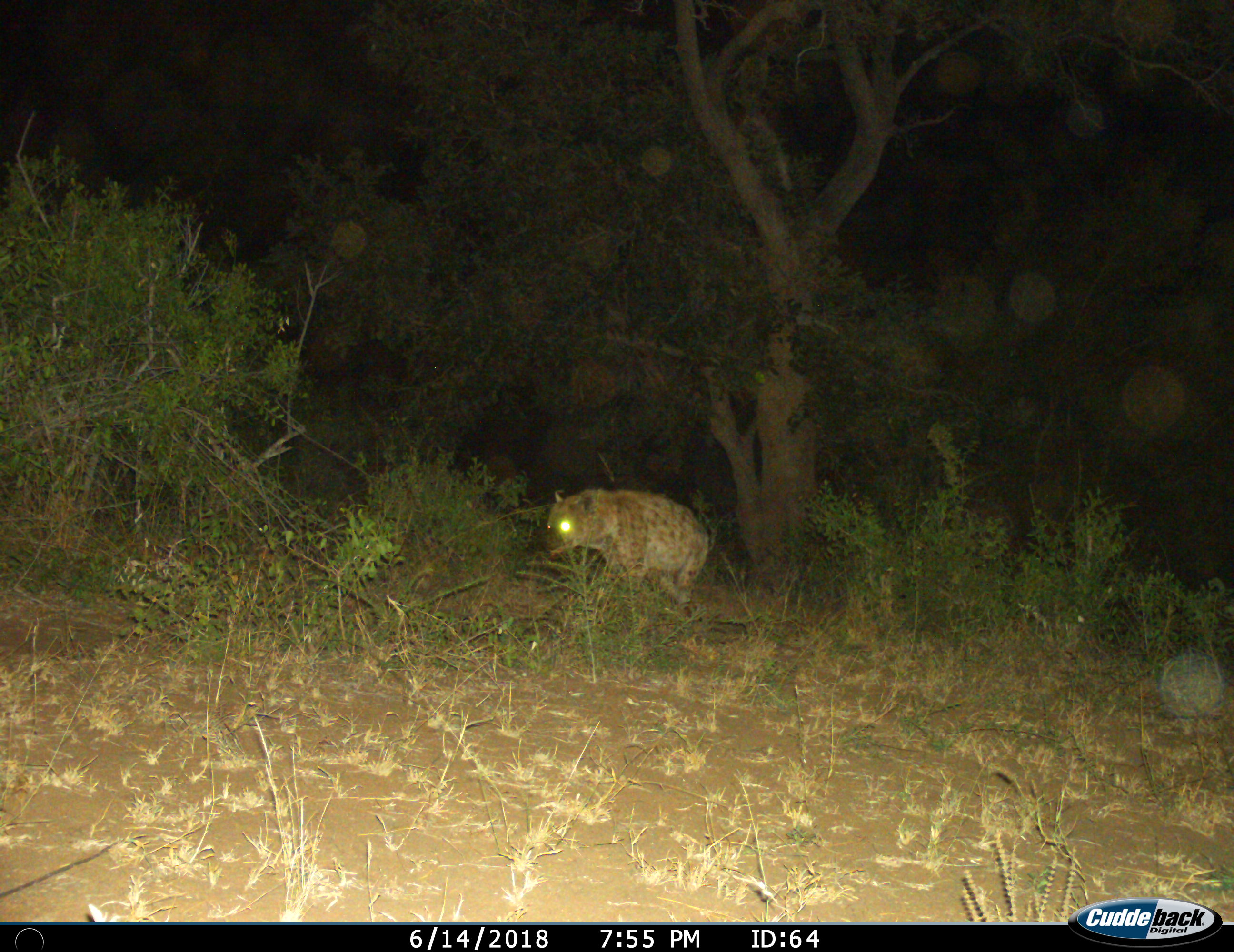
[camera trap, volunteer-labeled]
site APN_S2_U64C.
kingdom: Animalia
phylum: Chordata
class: Mammalia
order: Carnivora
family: Hyaenidae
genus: Crocuta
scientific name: Crocuta crocuta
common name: spotted hyena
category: hyenaspotted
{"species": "hyenaspotted (spotted hyena) (Crocuta crocuta)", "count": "1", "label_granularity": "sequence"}